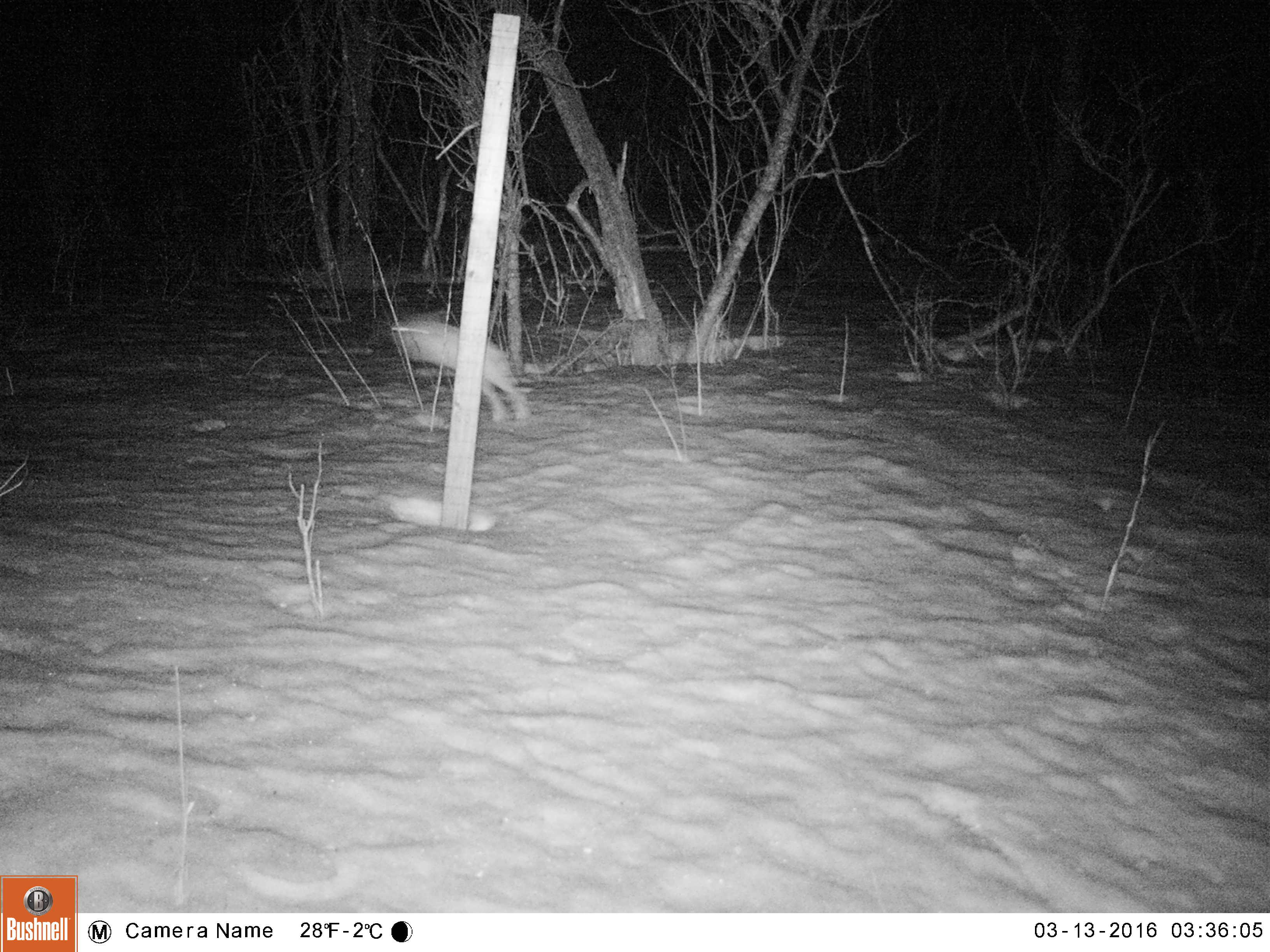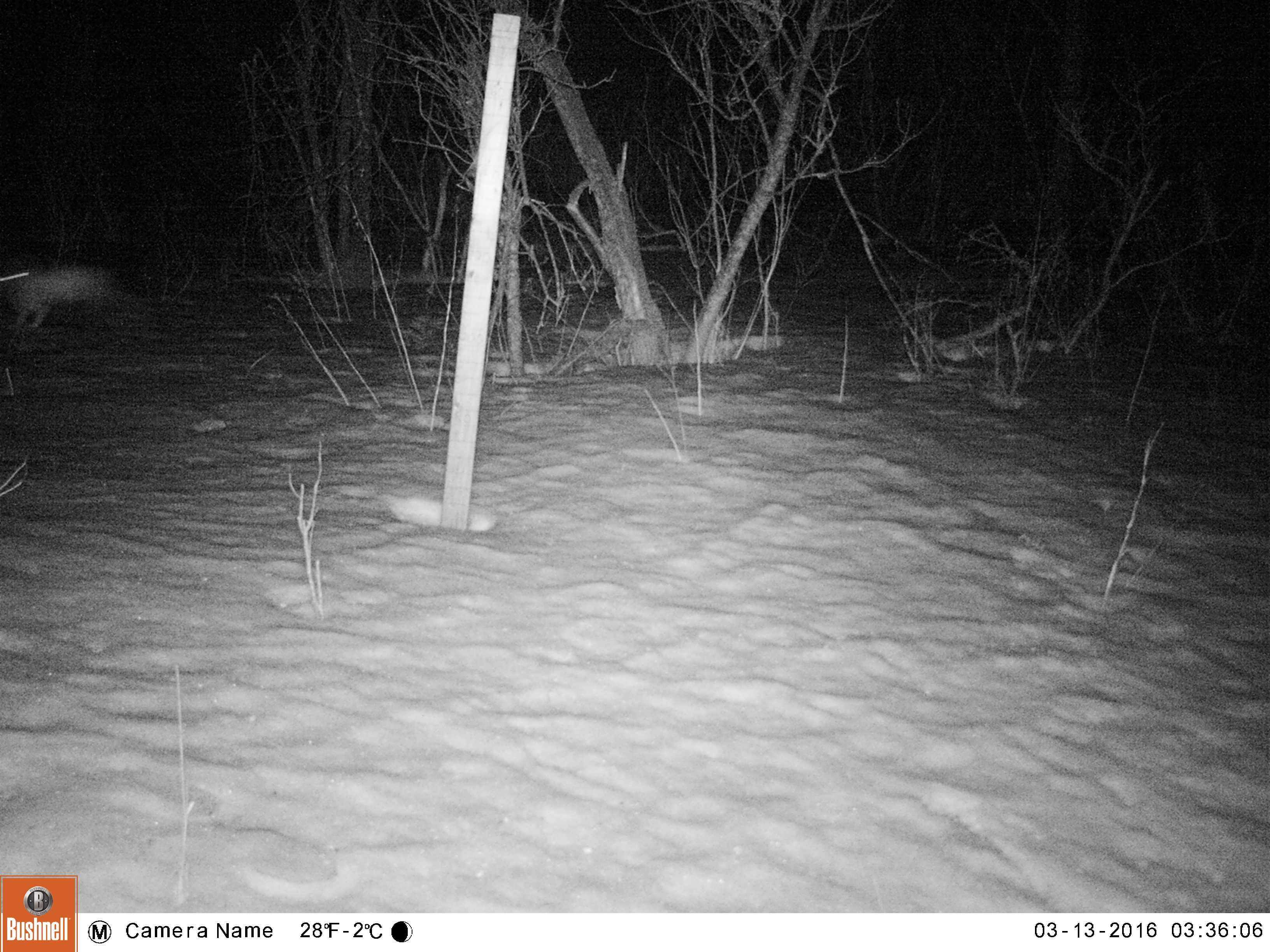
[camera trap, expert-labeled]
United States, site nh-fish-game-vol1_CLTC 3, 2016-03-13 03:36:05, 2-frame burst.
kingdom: Animalia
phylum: Chordata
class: Mammalia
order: Lagomorpha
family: Leporidae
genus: Lepus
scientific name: Lepus americanus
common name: snowshoe hare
Snowshoe hare (Lepus americanus).